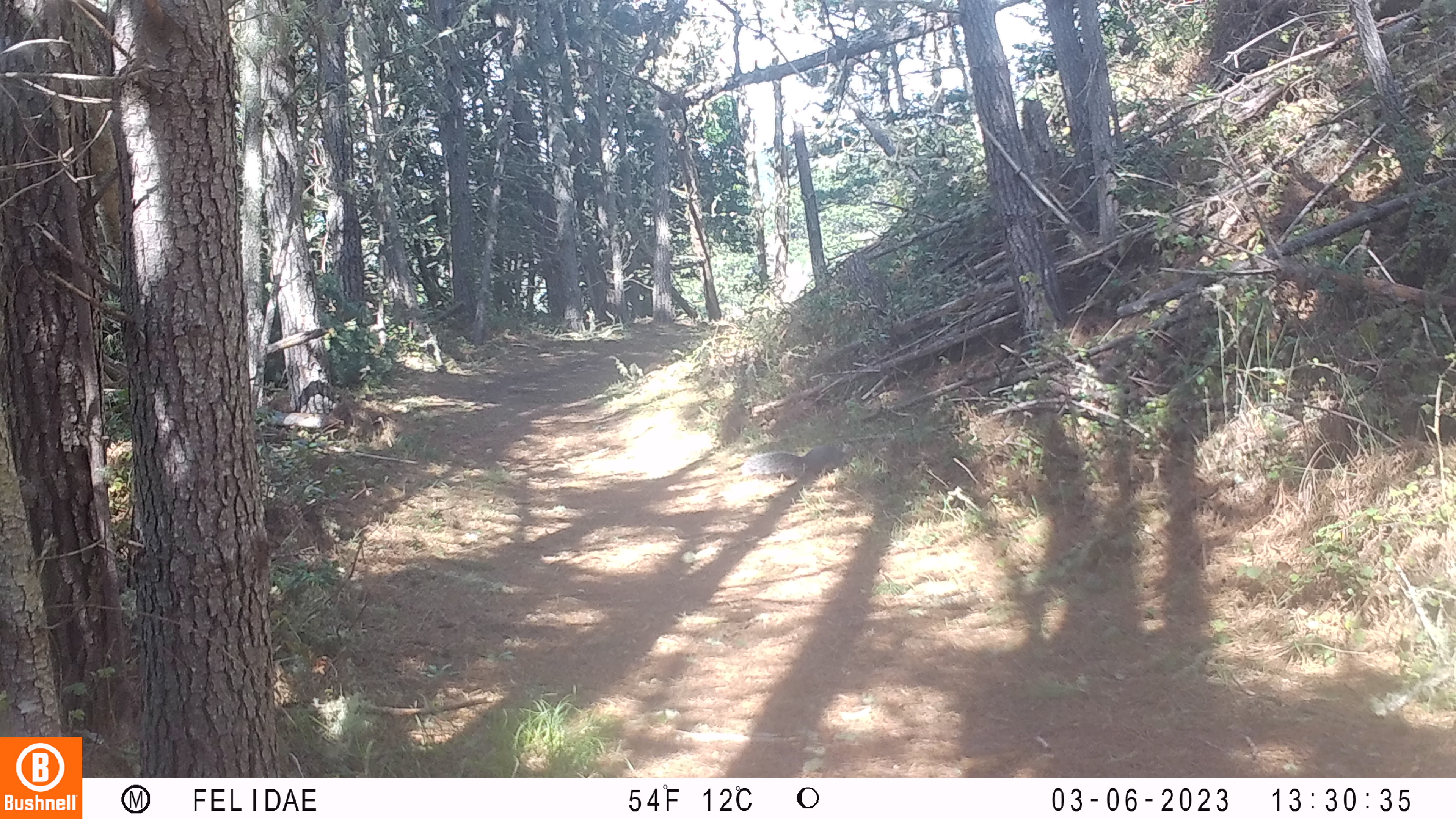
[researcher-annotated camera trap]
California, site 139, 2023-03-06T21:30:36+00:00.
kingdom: Animalia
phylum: Chordata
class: Mammalia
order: Rodentia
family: Sciuridae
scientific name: Sciuridae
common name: squirrel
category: unknown squirrel